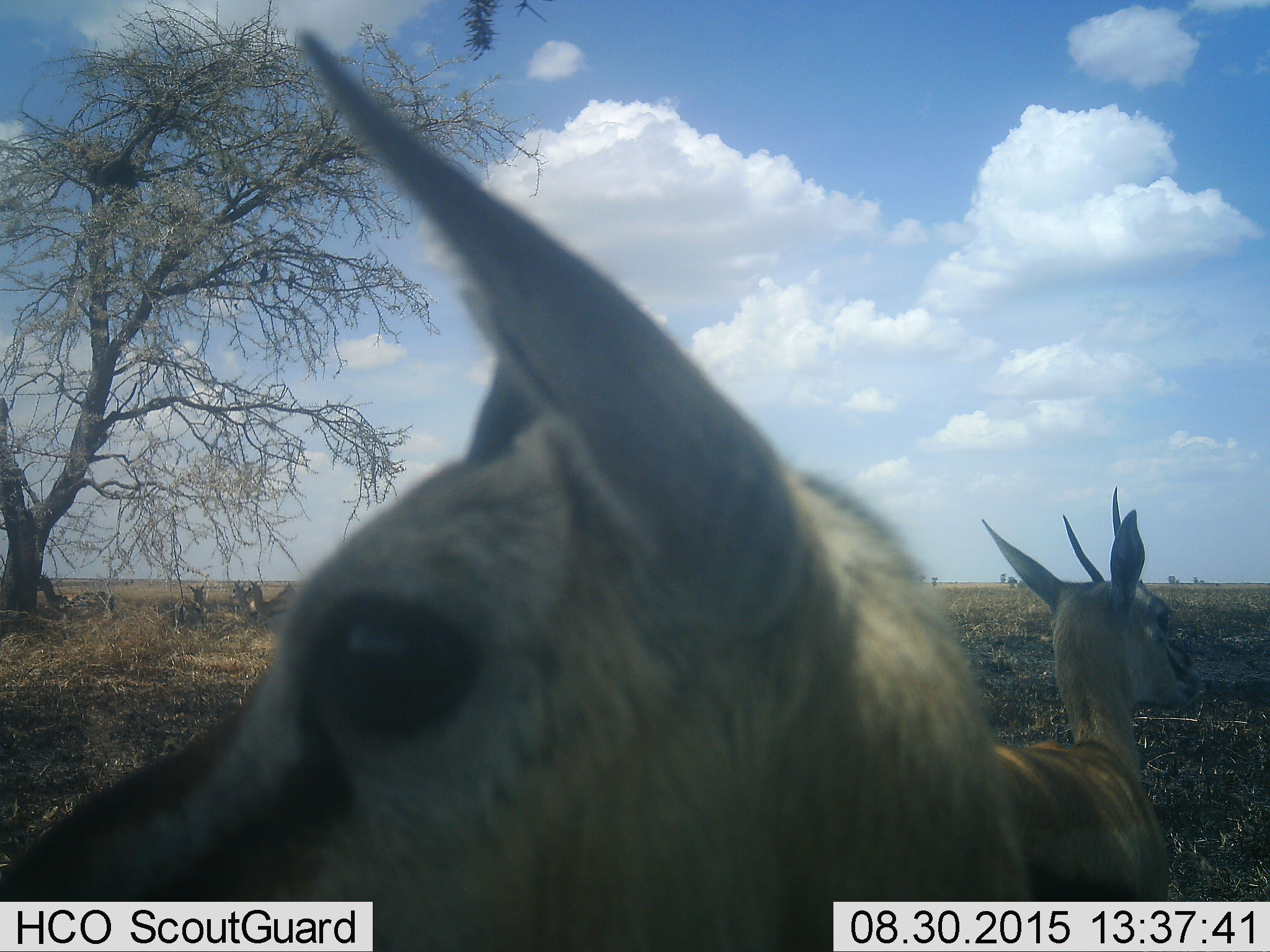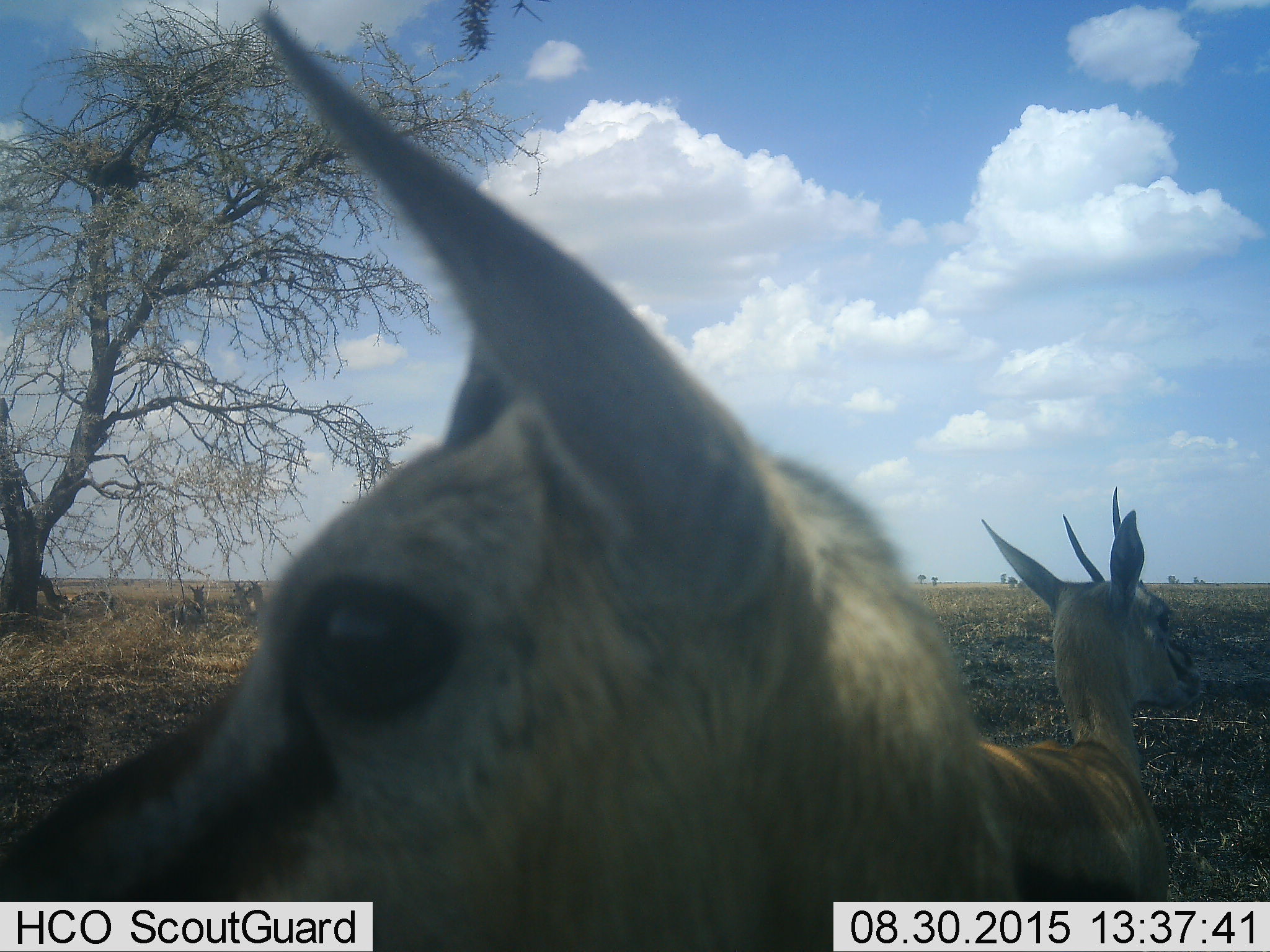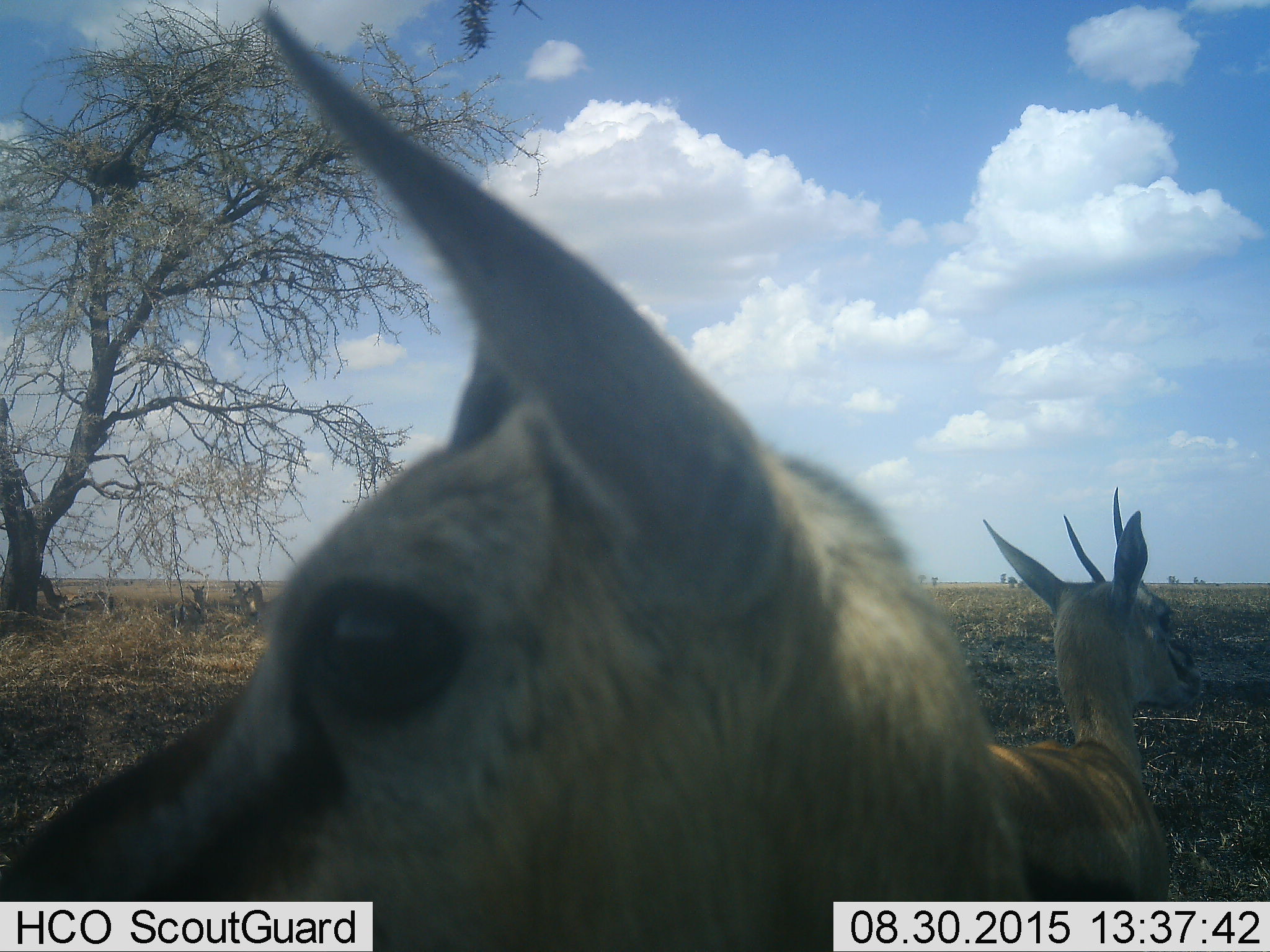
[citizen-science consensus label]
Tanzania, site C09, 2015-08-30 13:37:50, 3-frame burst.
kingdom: Animalia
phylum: Chordata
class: Mammalia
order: Artiodactyla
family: Bovidae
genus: Eudorcas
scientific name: Eudorcas thomsonii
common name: thomson's gazelle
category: gazellethomsons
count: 6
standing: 100%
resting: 31%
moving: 0%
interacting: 8%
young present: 0%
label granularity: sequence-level